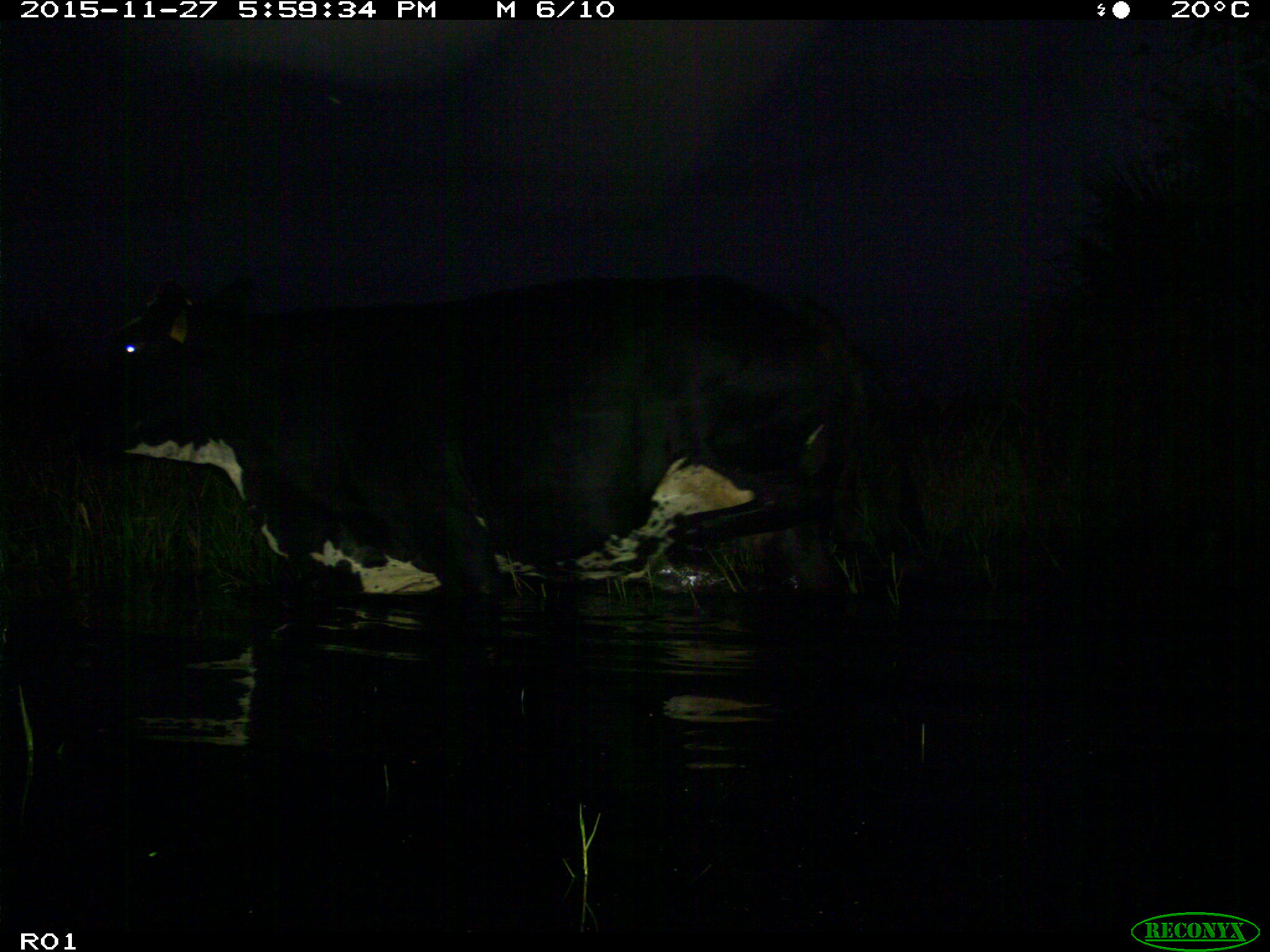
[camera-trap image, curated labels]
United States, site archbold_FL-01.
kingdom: Animalia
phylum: Chordata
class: Mammalia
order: Artiodactyla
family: Bovidae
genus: Bos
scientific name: Bos taurus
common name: domestic cow